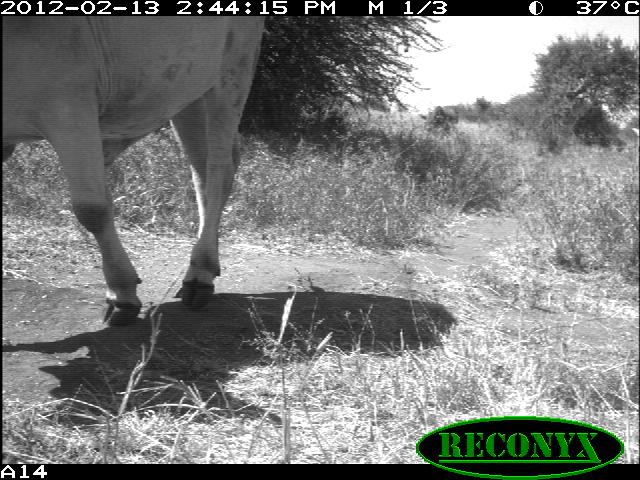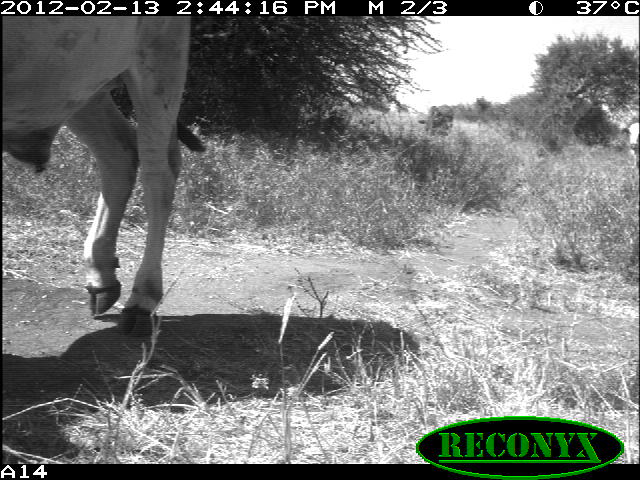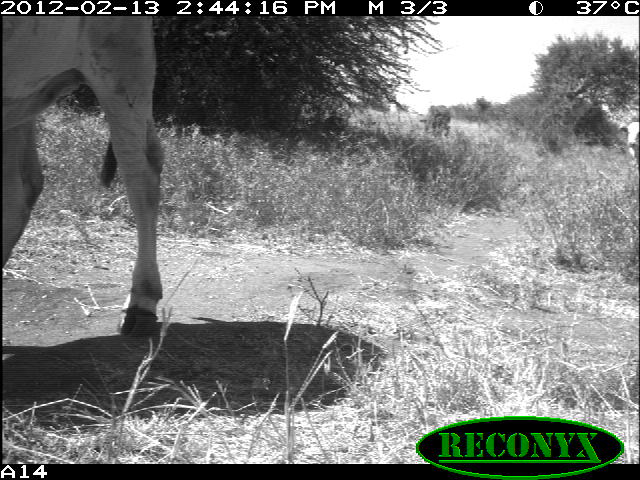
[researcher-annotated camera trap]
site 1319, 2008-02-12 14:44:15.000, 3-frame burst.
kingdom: Animalia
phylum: Chordata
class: Mammalia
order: Artiodactyla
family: Bovidae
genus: Bos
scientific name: Bos taurus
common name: domestic cattle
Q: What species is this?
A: Bos taurus (domestic cattle).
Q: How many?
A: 2.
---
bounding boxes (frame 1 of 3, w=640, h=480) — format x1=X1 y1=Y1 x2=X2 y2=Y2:
bos taurus: x1=0 y1=16 x2=268 y2=330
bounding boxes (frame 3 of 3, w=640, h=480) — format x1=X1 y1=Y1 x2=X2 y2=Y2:
bos taurus: x1=0 y1=15 x2=165 y2=337